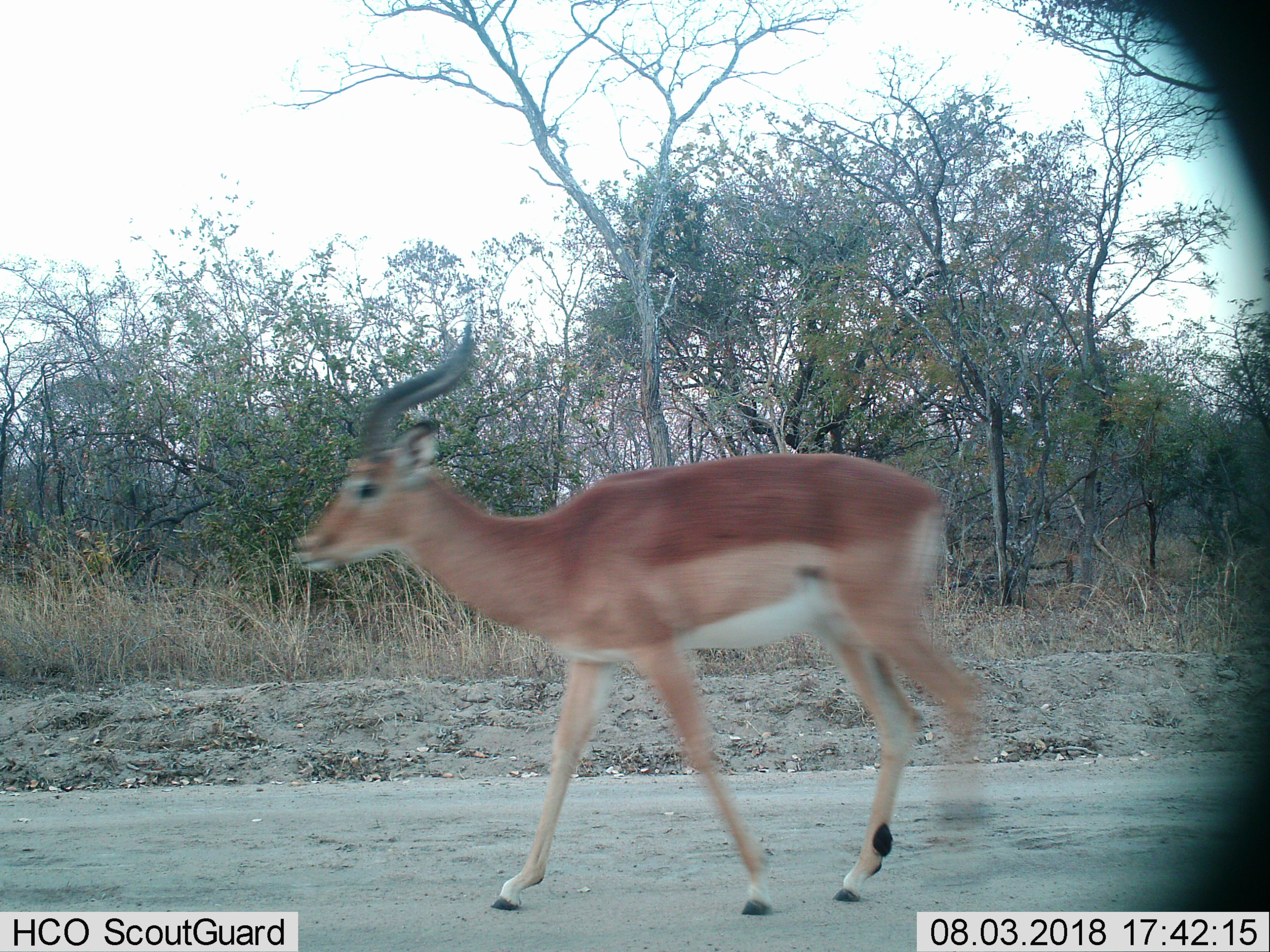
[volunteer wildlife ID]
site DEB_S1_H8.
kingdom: Animalia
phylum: Chordata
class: Mammalia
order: Artiodactyla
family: Bovidae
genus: Aepyceros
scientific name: Aepyceros melampus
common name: impala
Impala (Aepyceros melampus), count 1. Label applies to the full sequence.